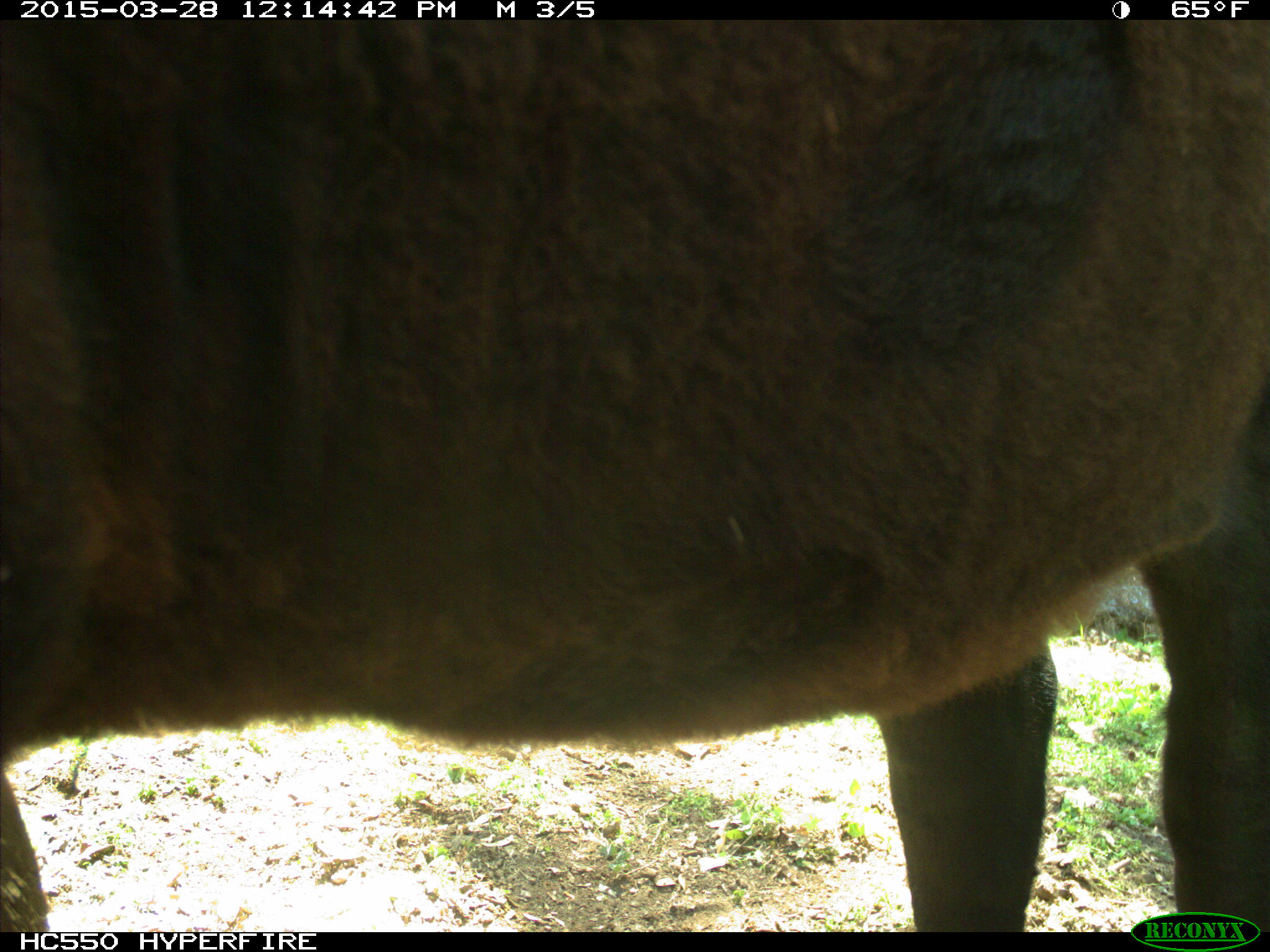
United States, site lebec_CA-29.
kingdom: Animalia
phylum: Chordata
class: Mammalia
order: Artiodactyla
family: Bovidae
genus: Bos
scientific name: Bos taurus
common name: domestic cow